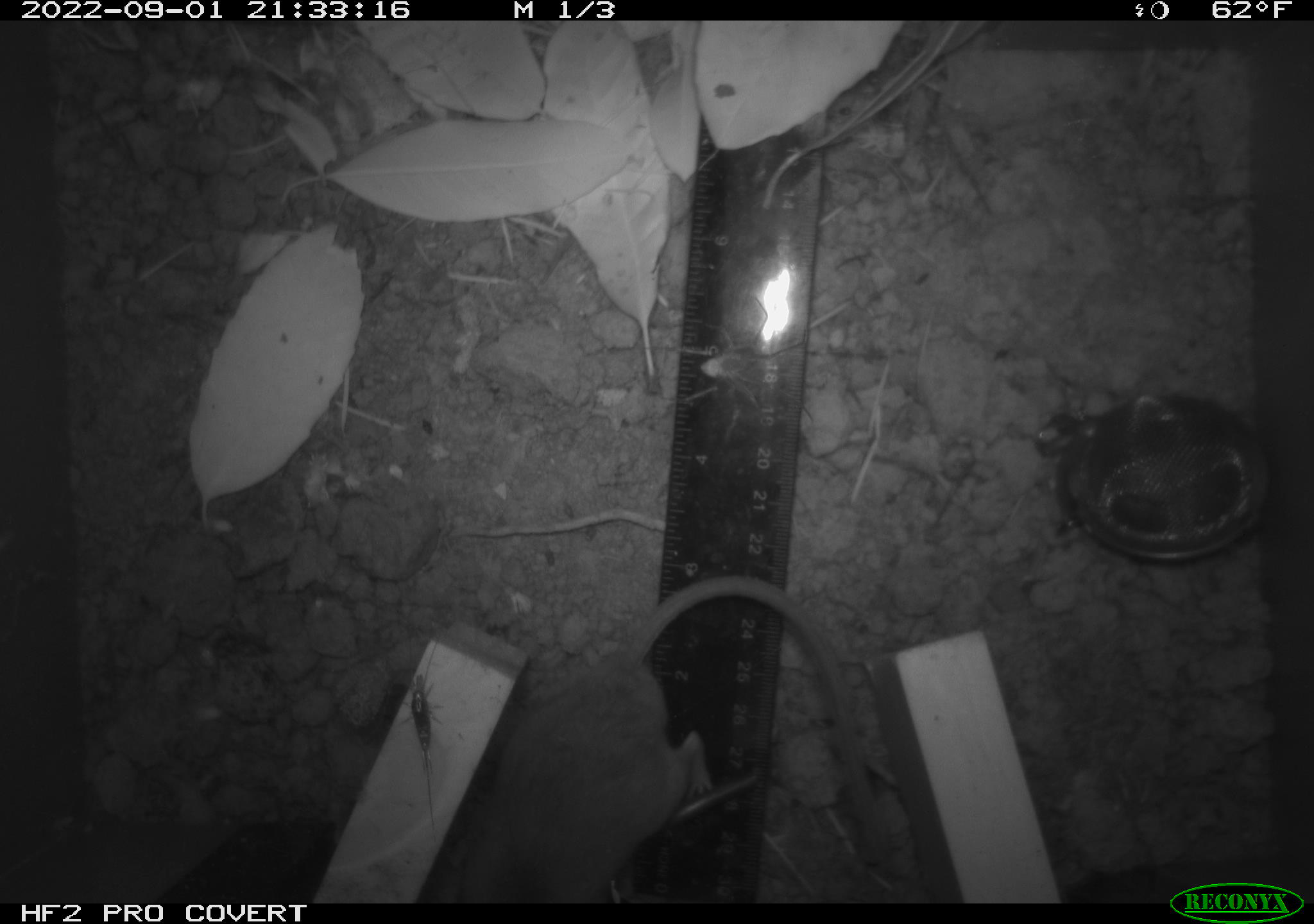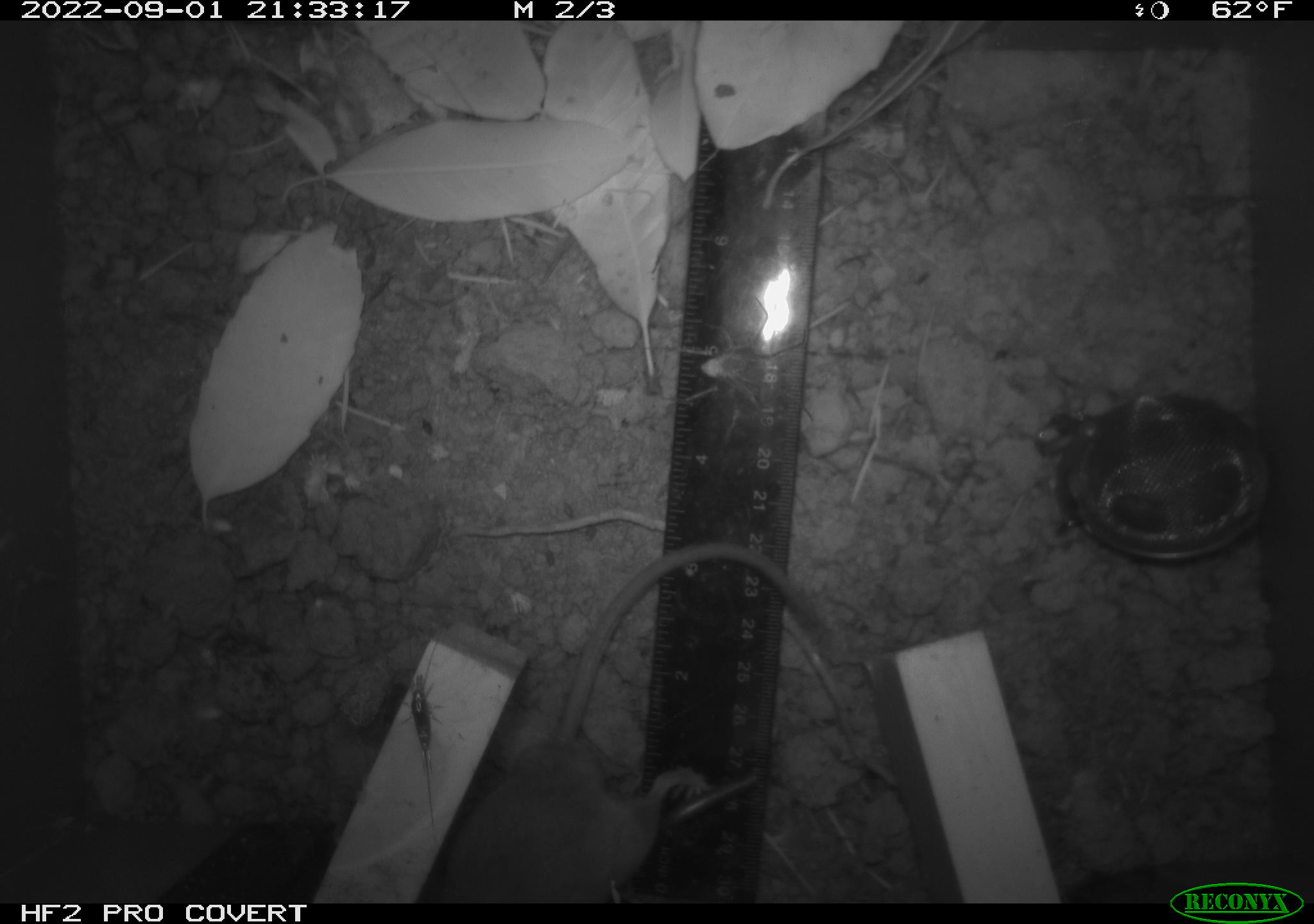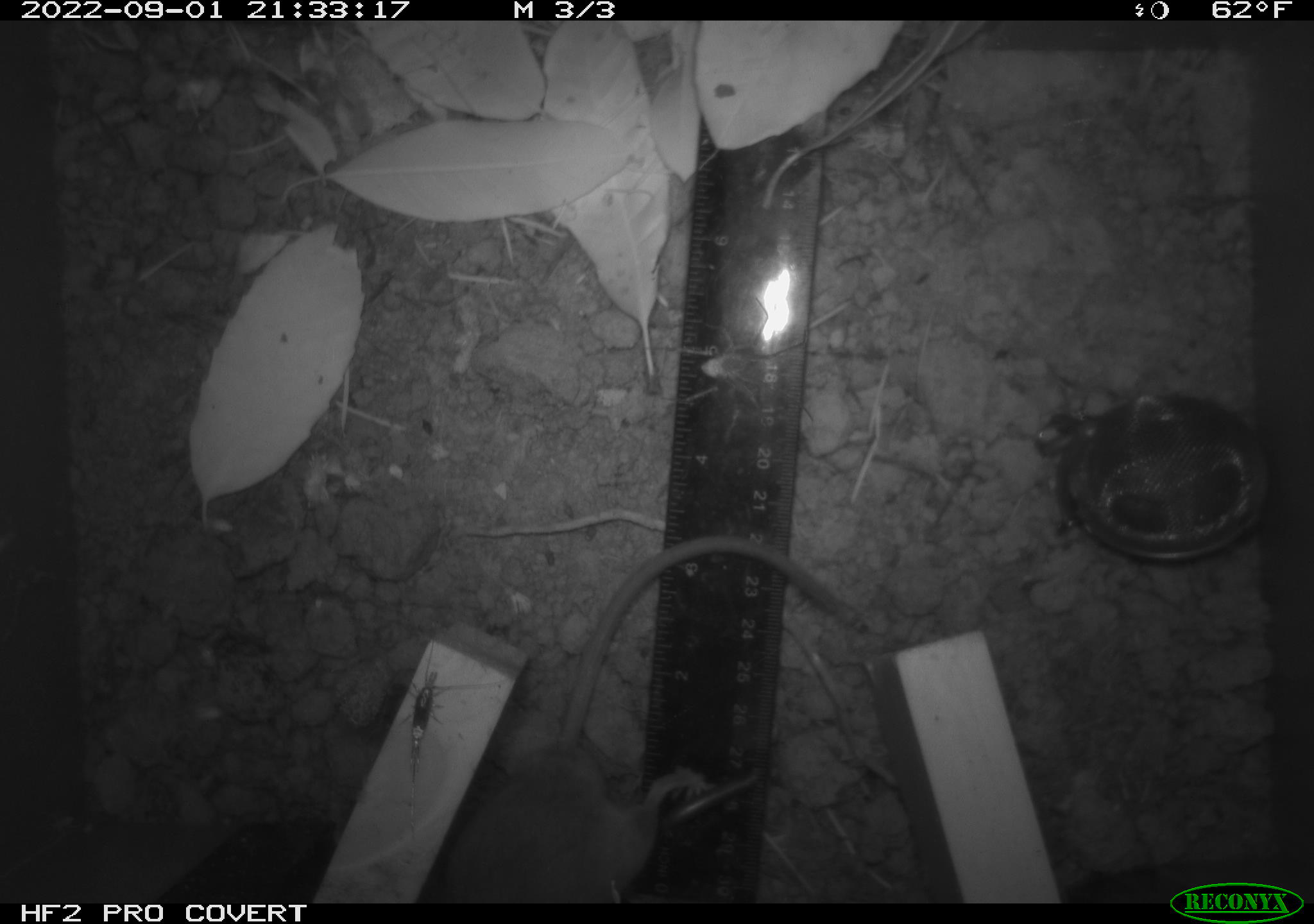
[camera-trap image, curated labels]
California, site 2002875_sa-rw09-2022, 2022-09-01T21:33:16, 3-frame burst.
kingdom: Animalia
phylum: Arthropoda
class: Arachnida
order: Araneae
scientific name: Araneae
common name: spider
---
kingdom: Animalia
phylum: Chordata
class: Mammalia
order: Rodentia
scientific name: Rodentia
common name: rodent